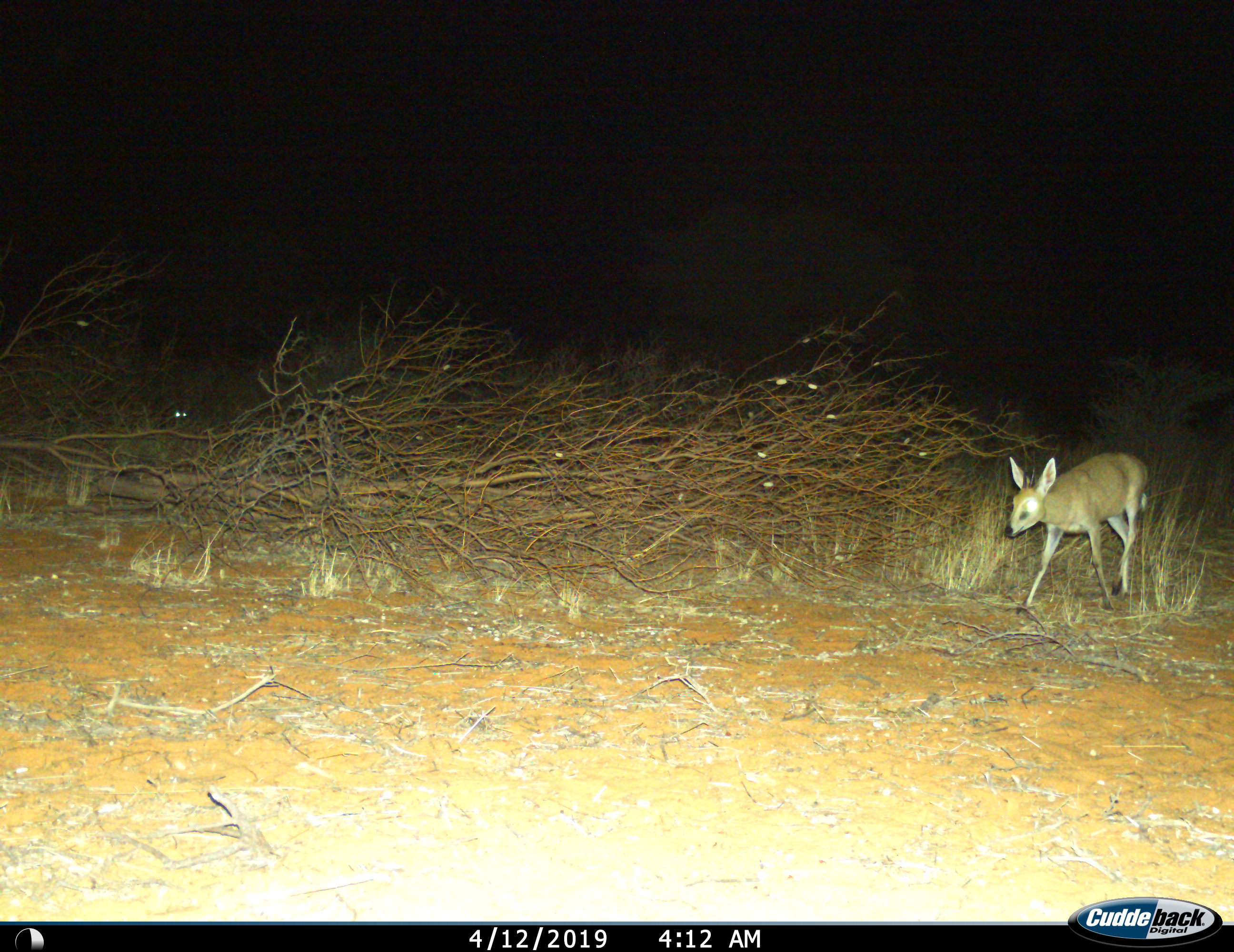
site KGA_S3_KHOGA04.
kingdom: Animalia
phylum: Chordata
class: Mammalia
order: Artiodactyla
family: Bovidae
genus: Raphicerus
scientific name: Raphicerus campestris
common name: steenbok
Steenbok (Raphicerus campestris), count 1. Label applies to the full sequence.